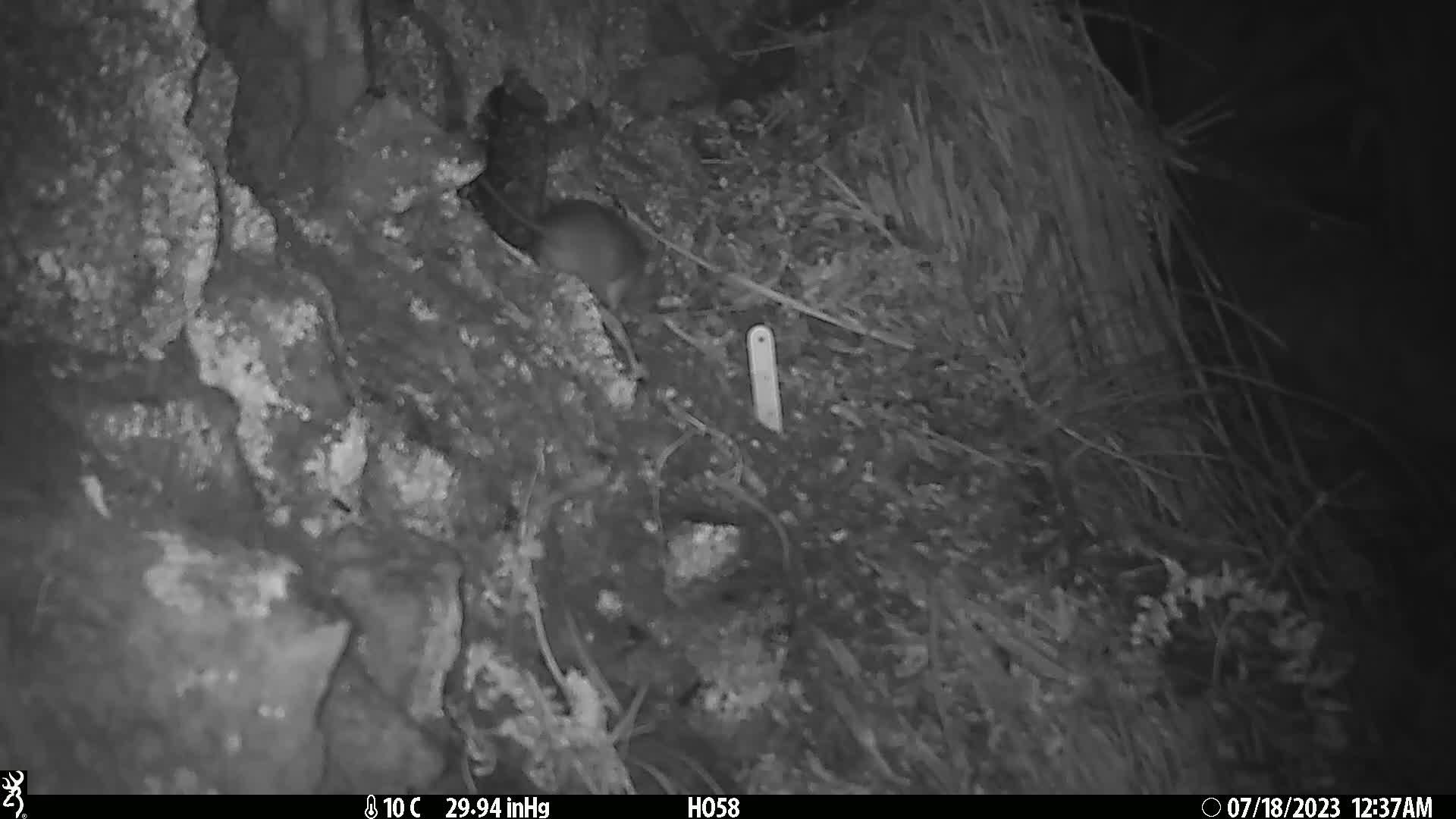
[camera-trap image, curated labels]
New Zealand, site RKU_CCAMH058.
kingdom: Animalia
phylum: Chordata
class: Mammalia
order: Rodentia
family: Muridae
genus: Rattus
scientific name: Rattus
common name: rat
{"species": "rat (Rattus)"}